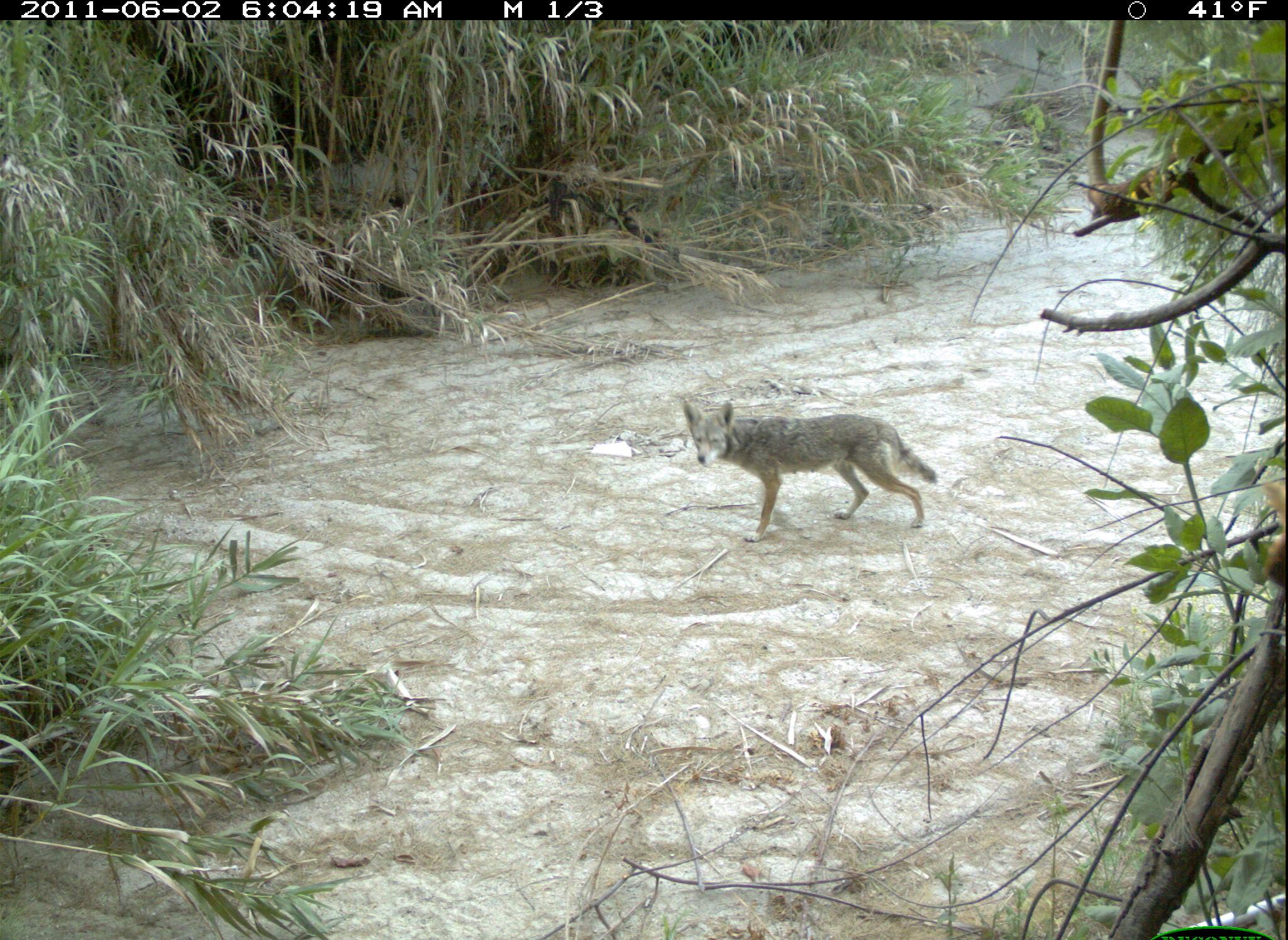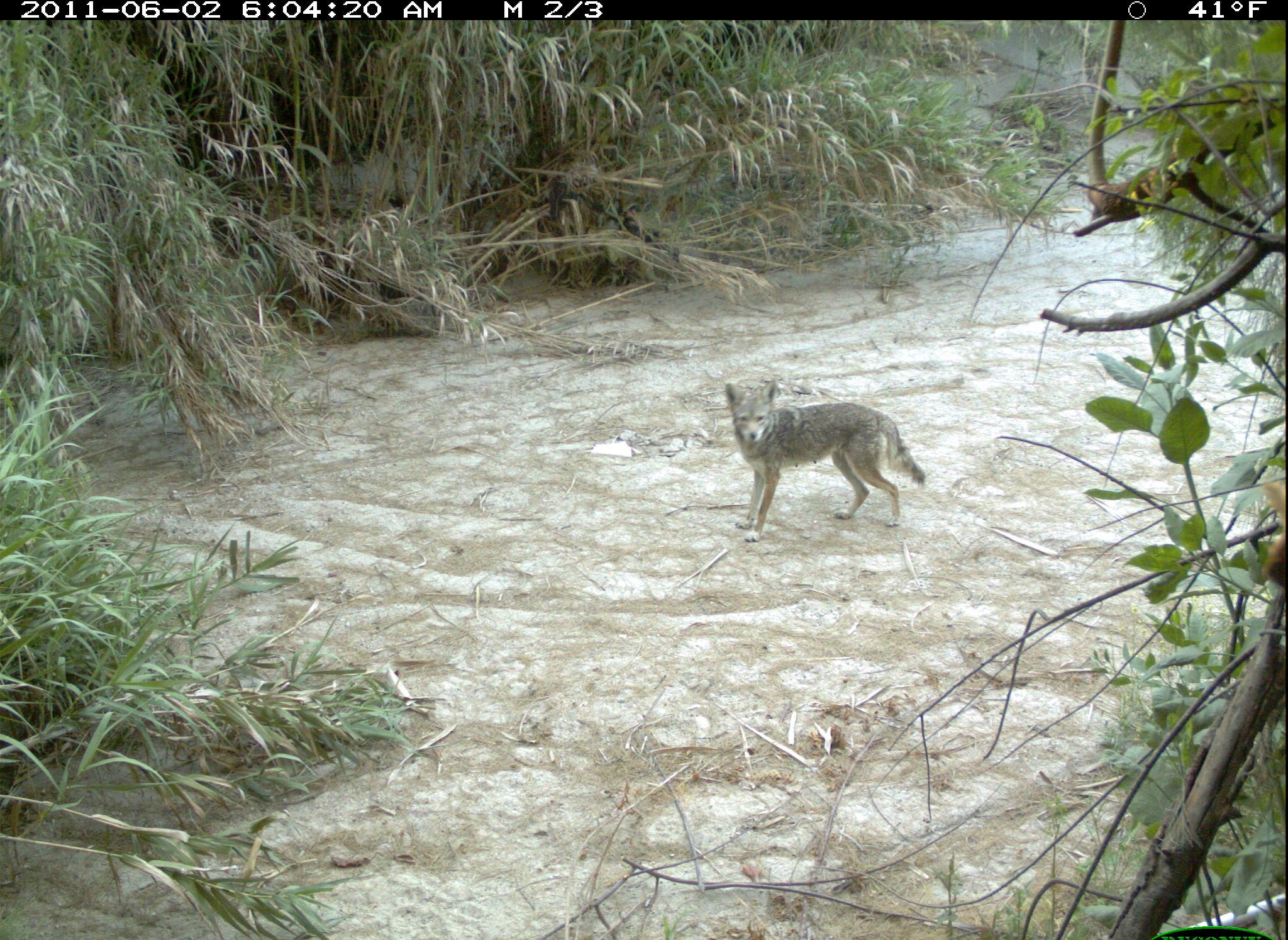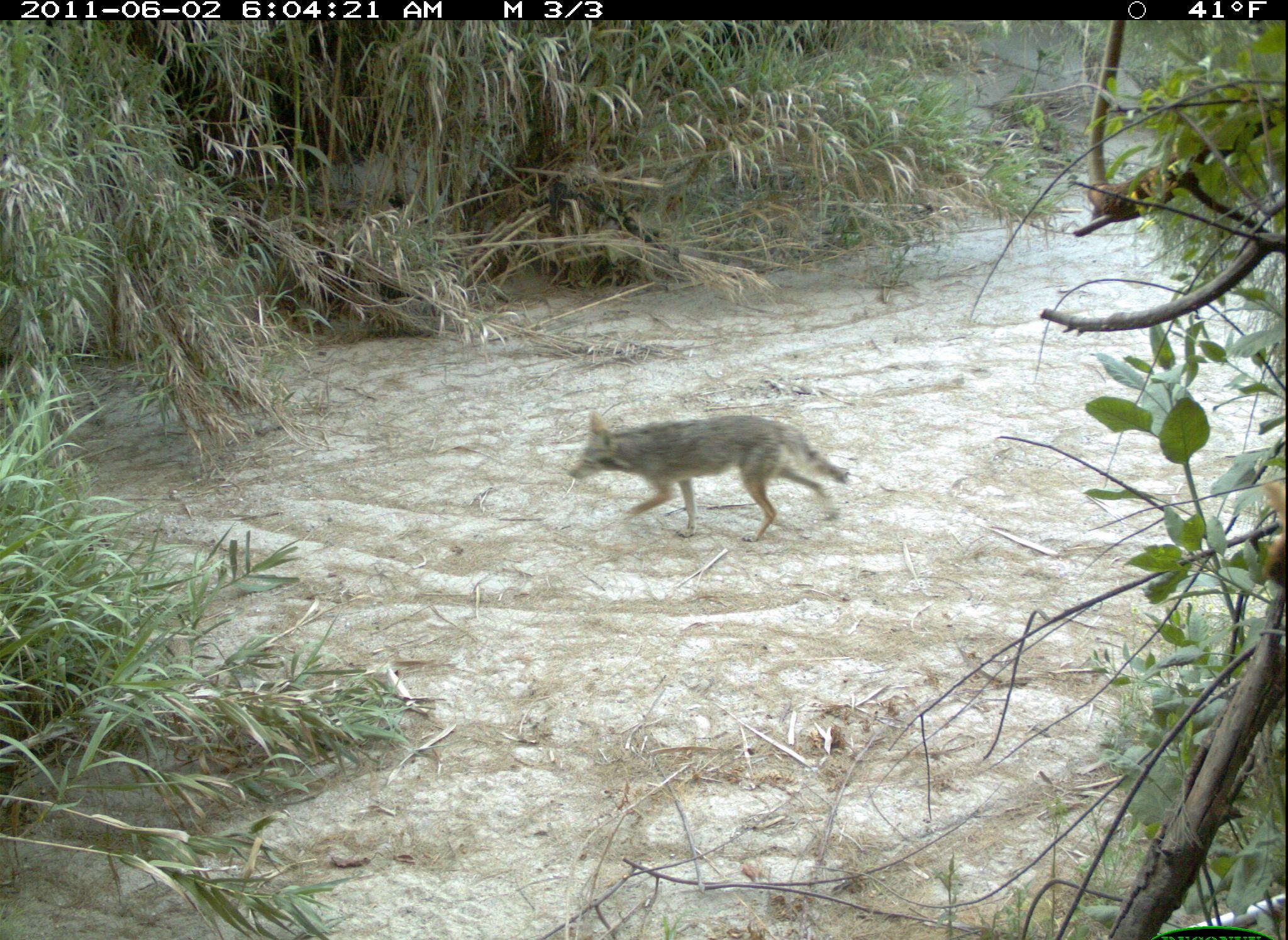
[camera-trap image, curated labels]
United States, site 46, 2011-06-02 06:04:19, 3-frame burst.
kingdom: Animalia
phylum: Chordata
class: Mammalia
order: Carnivora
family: Canidae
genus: Canis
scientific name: Canis latrans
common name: coyote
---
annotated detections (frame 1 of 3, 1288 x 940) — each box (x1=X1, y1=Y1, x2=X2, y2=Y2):
coyote: (x1=665, y1=380, x2=945, y2=538)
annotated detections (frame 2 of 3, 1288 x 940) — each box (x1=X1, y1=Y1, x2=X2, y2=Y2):
coyote: (x1=699, y1=362, x2=932, y2=551)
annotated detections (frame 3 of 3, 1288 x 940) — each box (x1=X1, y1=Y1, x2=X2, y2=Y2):
coyote: (x1=552, y1=385, x2=861, y2=541)